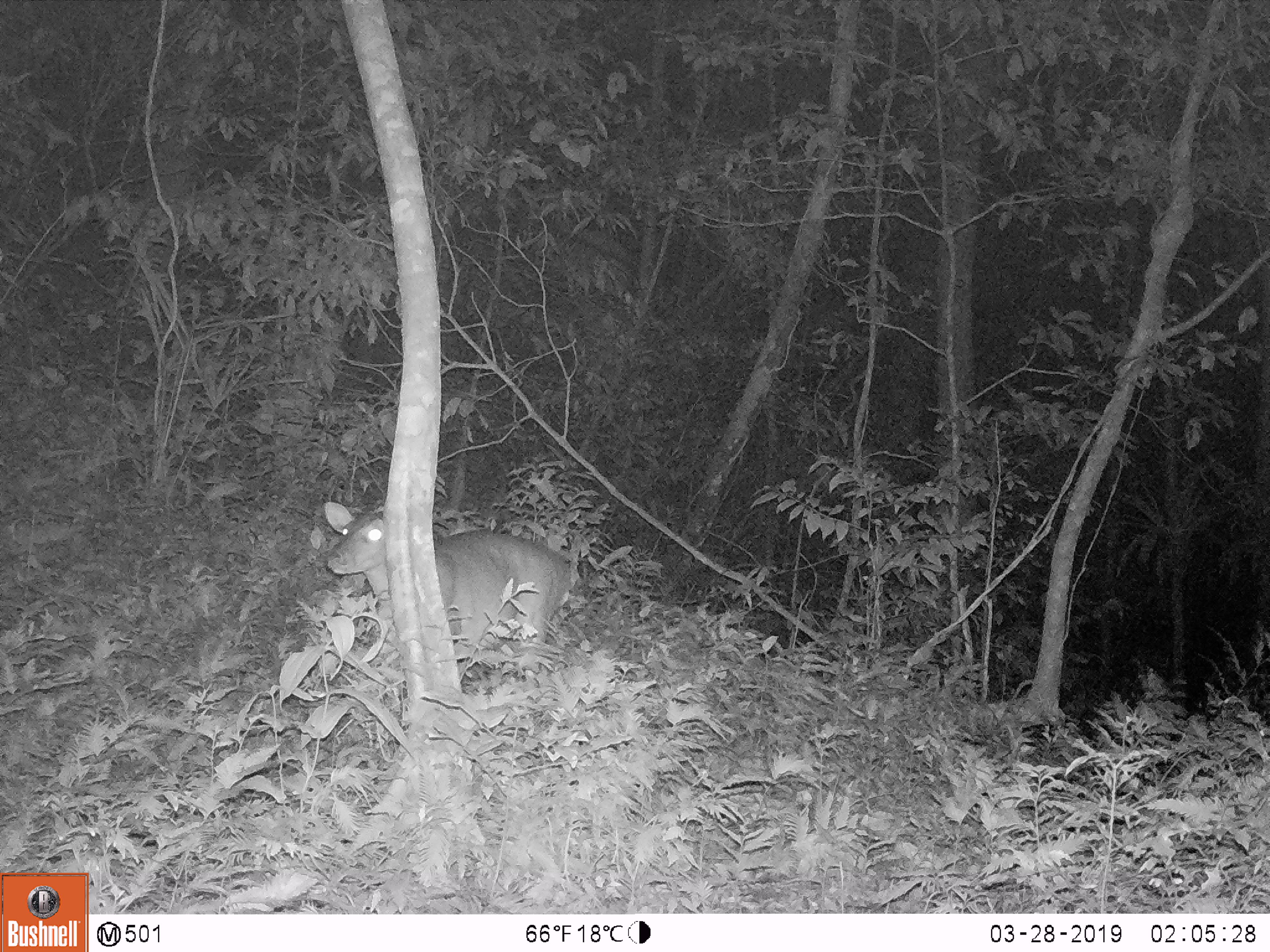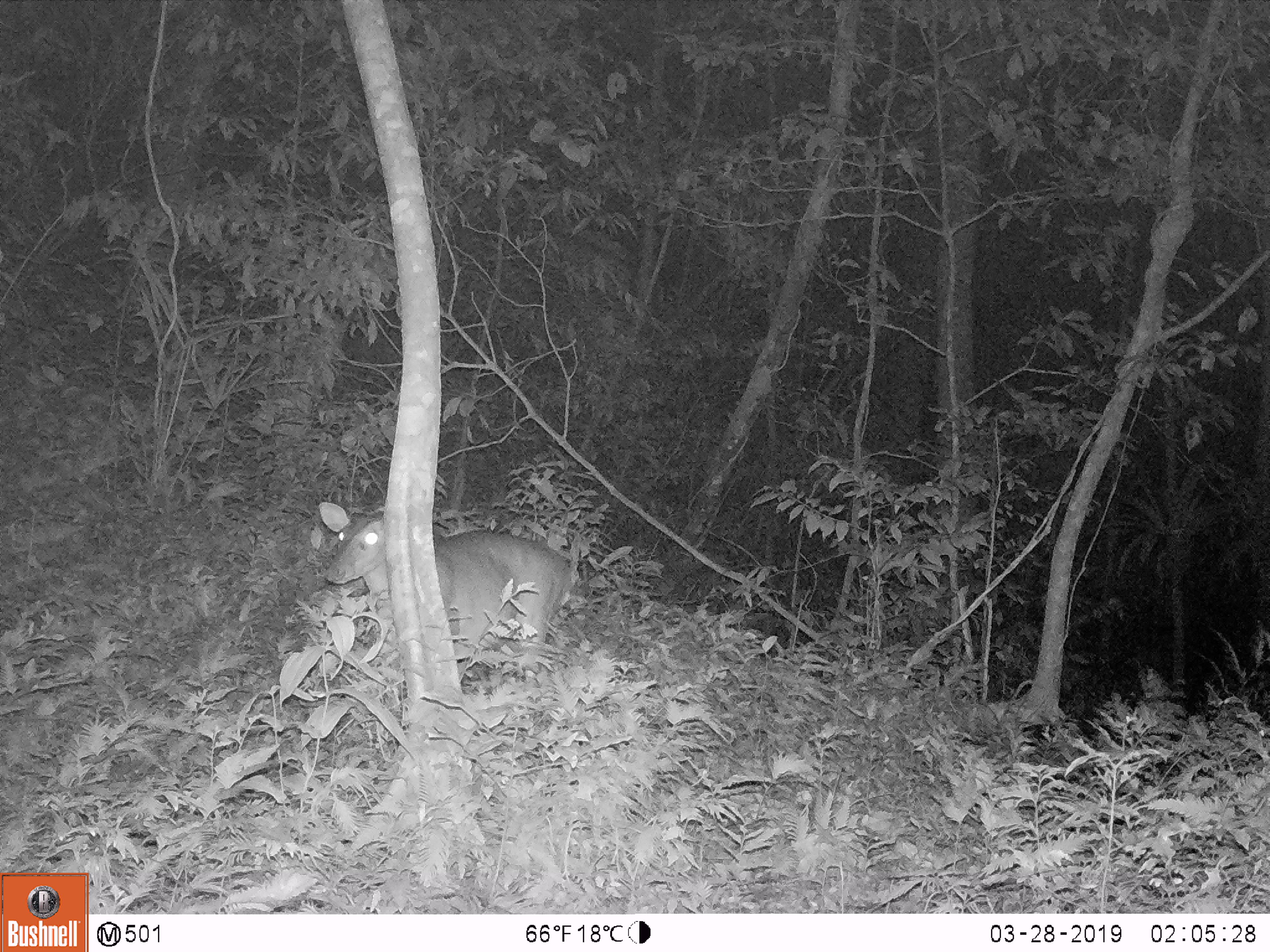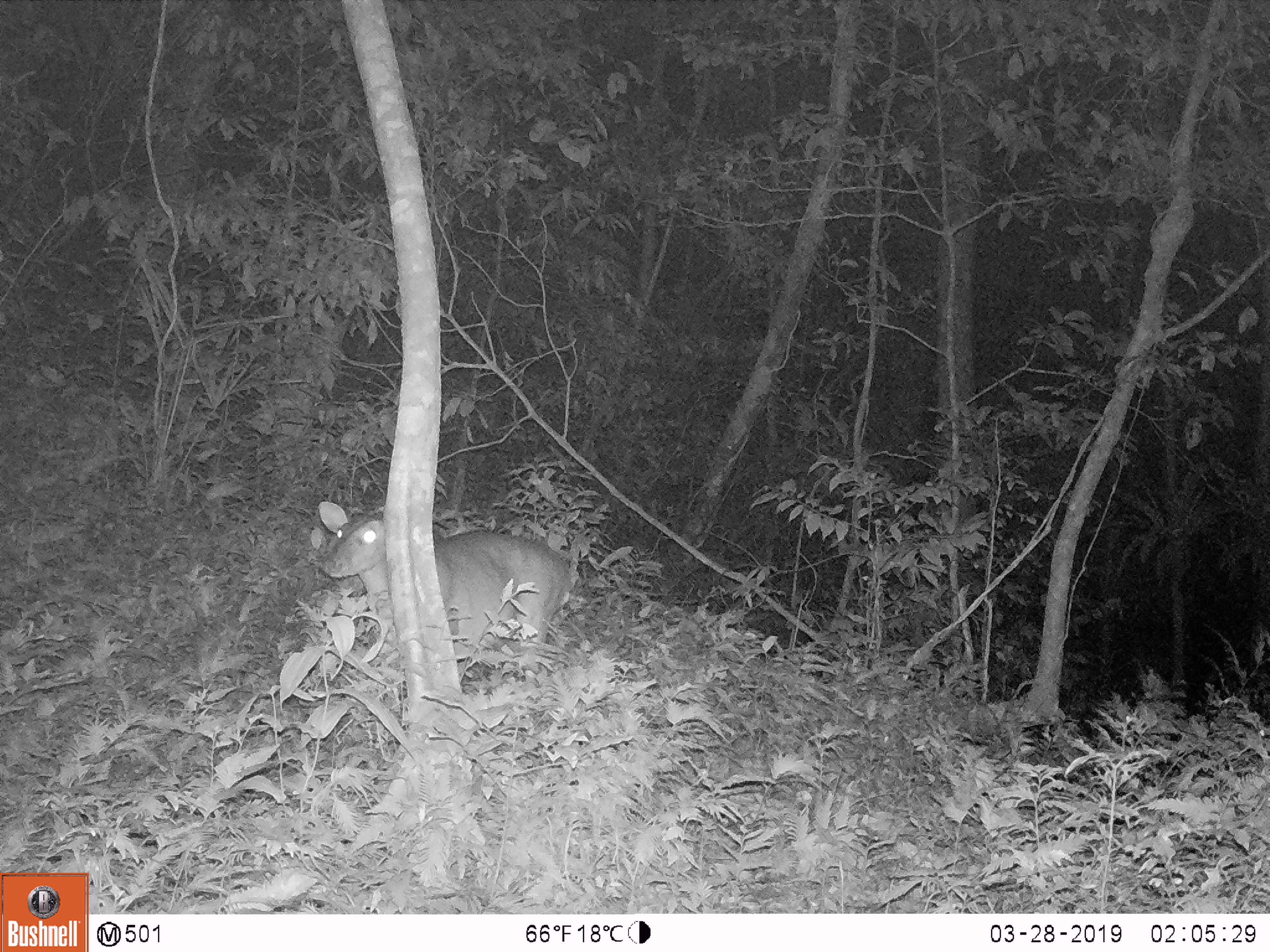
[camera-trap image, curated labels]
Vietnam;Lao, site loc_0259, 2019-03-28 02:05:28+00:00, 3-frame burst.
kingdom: Animalia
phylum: Chordata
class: Mammalia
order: Artiodactyla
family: Cervidae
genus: Muntiacus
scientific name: Muntiacus vuquangensis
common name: large-antlered muntjac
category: large antlered muntjac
Large antlered muntjac (large-antlered muntjac) (Muntiacus vuquangensis). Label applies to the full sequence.